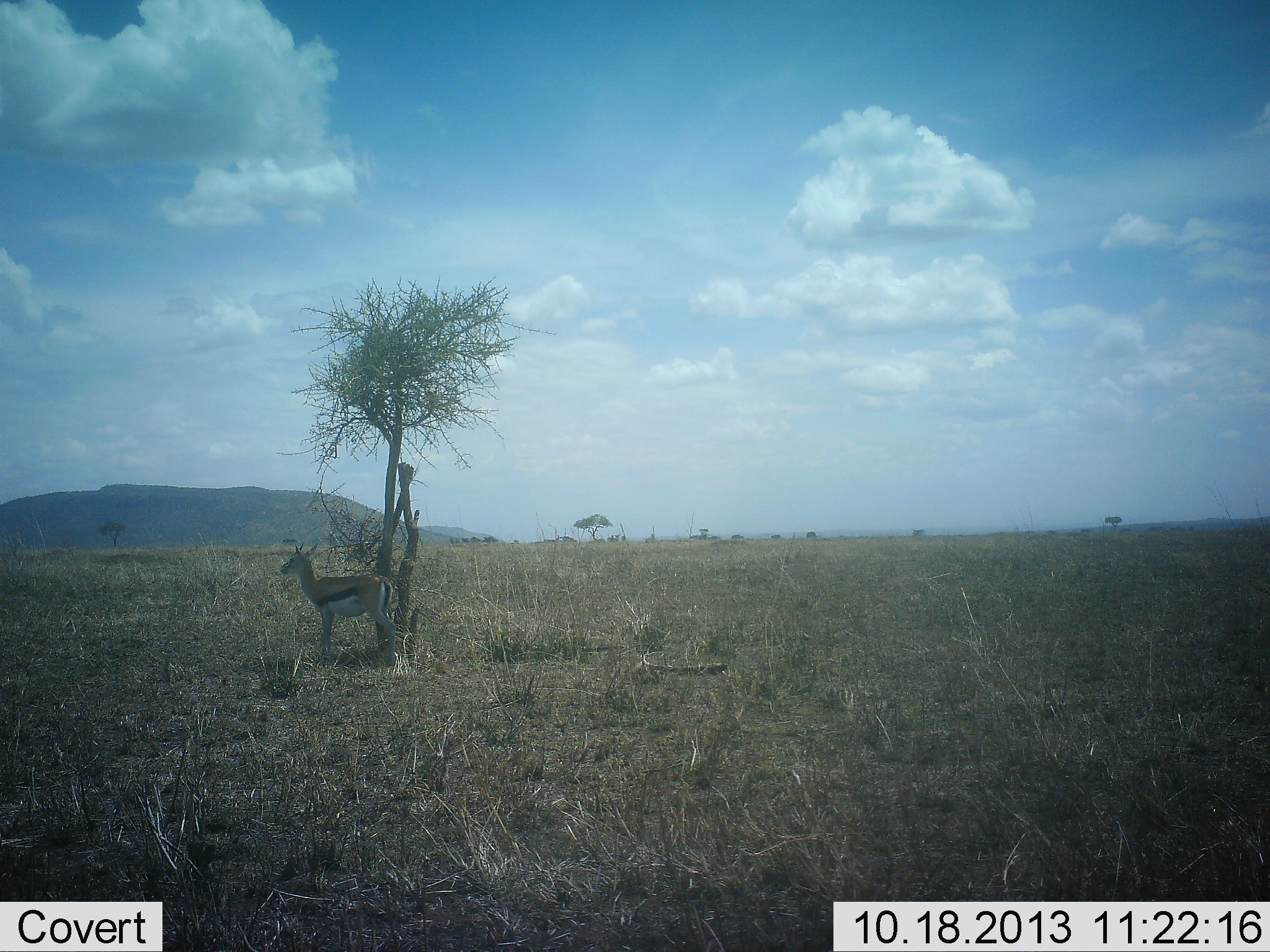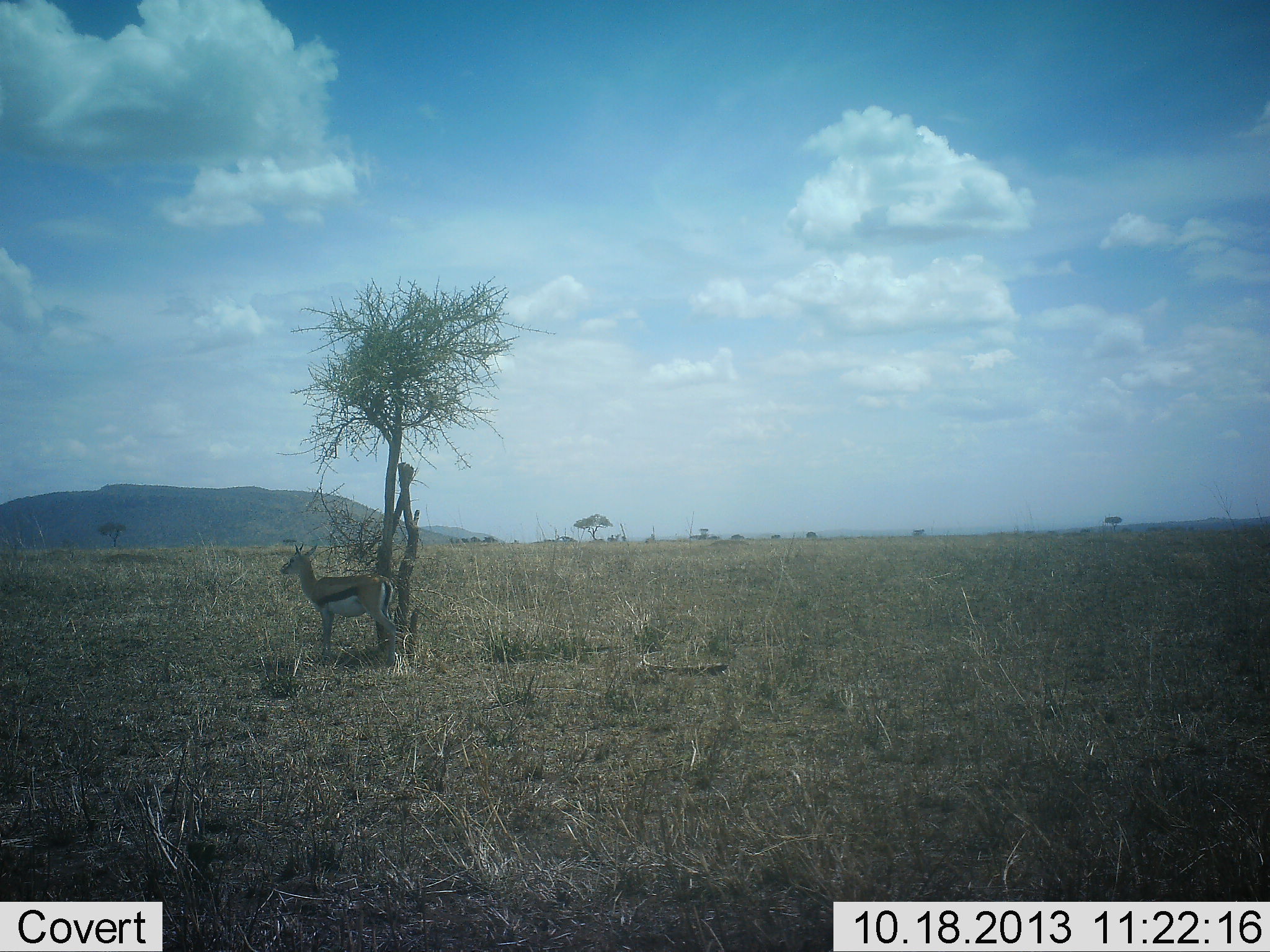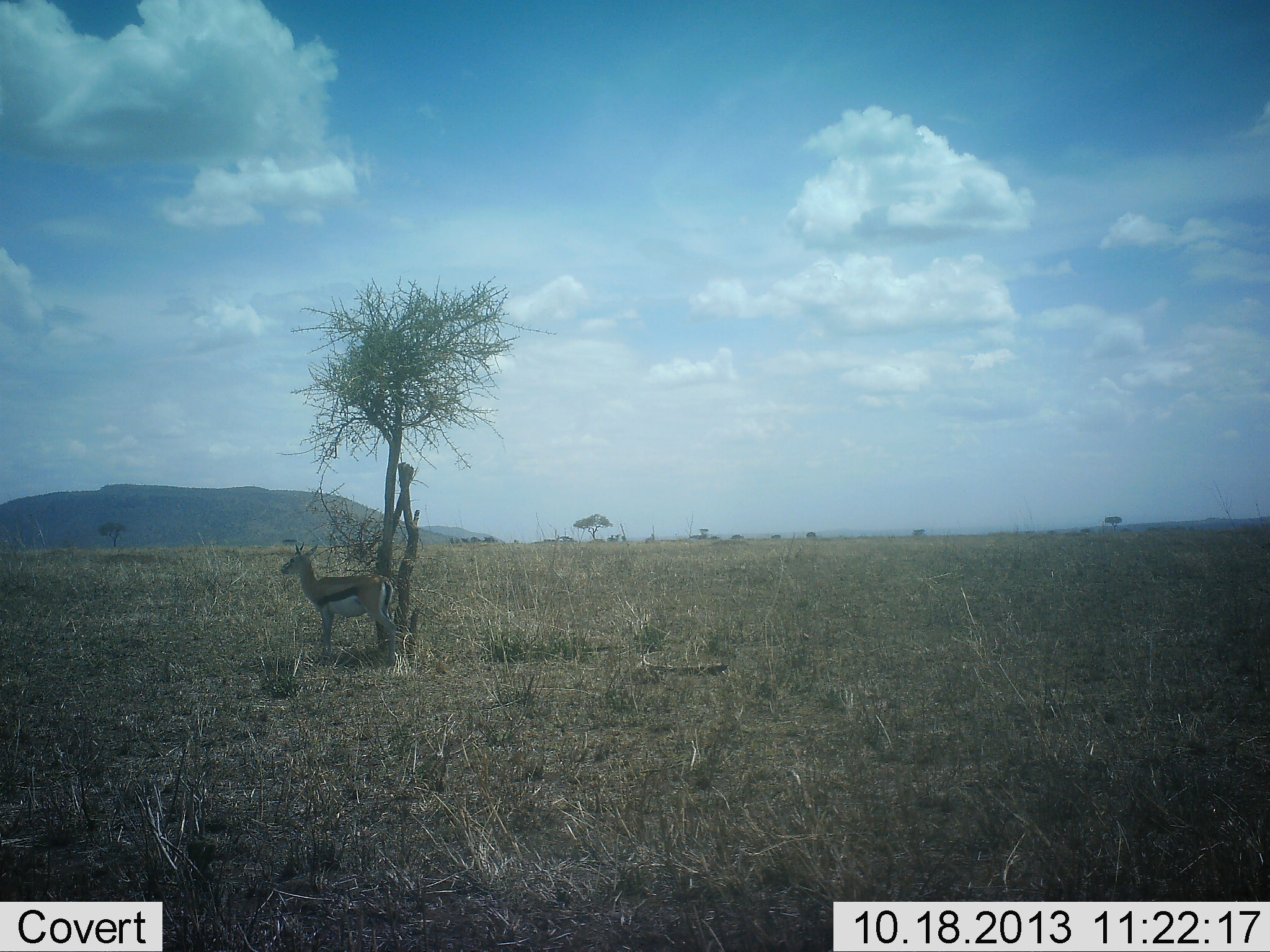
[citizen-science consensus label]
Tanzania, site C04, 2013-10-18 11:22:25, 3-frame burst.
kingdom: Animalia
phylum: Chordata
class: Mammalia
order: Artiodactyla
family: Bovidae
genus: Eudorcas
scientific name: Eudorcas thomsonii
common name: thomson's gazelle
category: gazellethomsons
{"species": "gazellethomsons (thomson's gazelle) (Eudorcas thomsonii)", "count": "1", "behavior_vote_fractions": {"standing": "100%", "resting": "10%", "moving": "0%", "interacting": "0%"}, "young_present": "0%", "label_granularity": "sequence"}